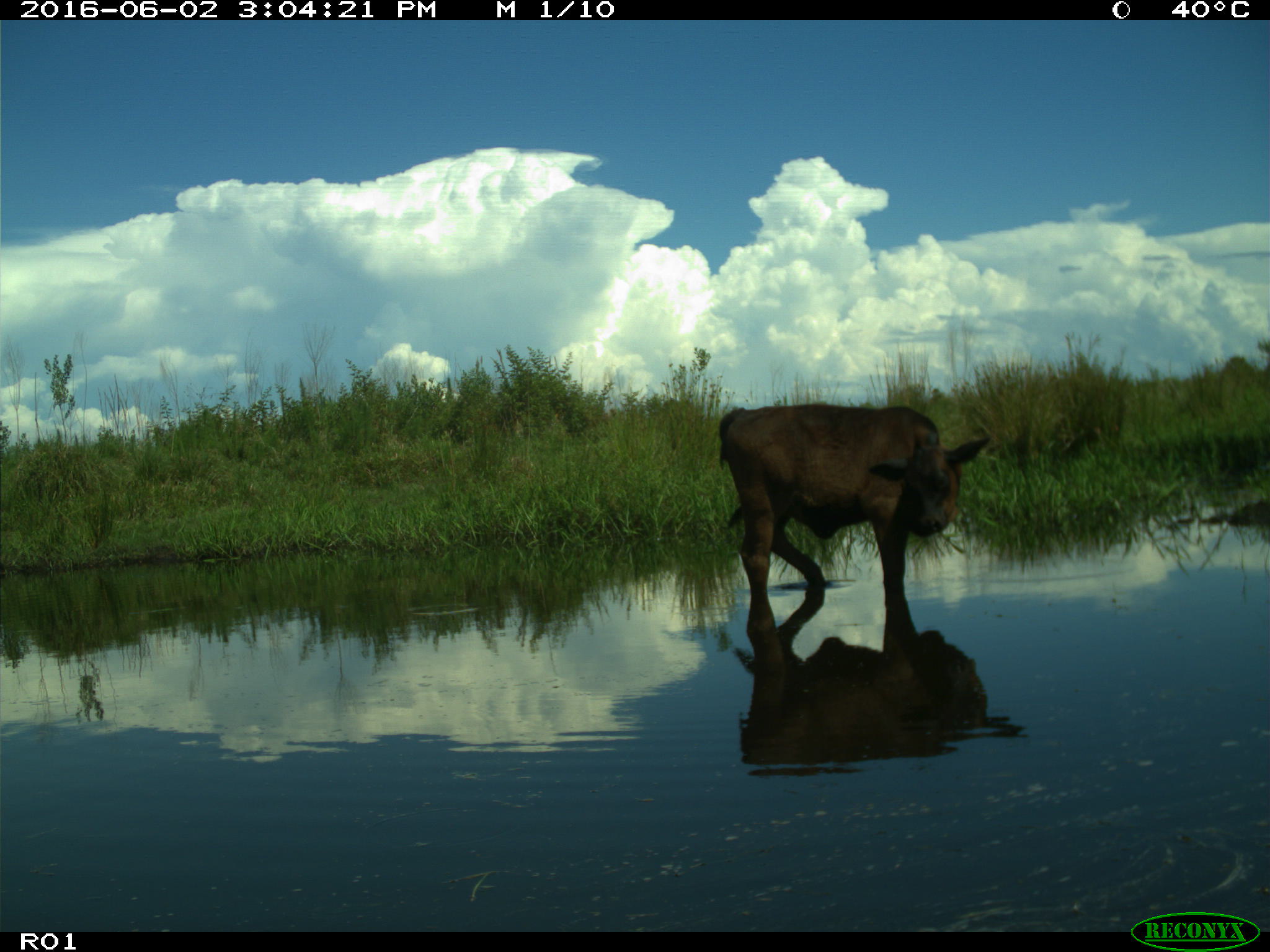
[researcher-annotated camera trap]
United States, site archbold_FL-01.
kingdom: Animalia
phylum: Chordata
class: Mammalia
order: Artiodactyla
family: Bovidae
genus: Bos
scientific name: Bos taurus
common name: domestic cow